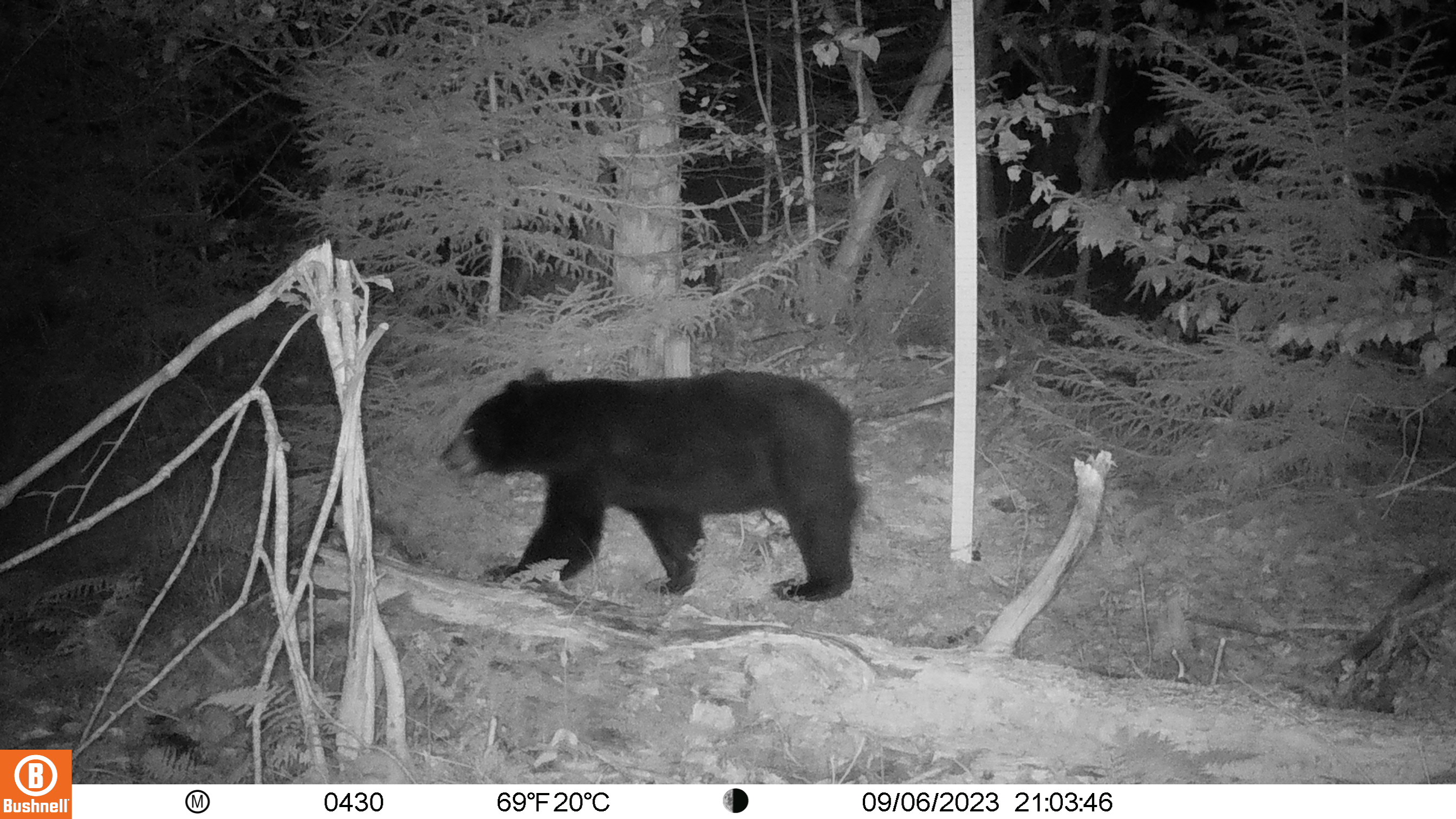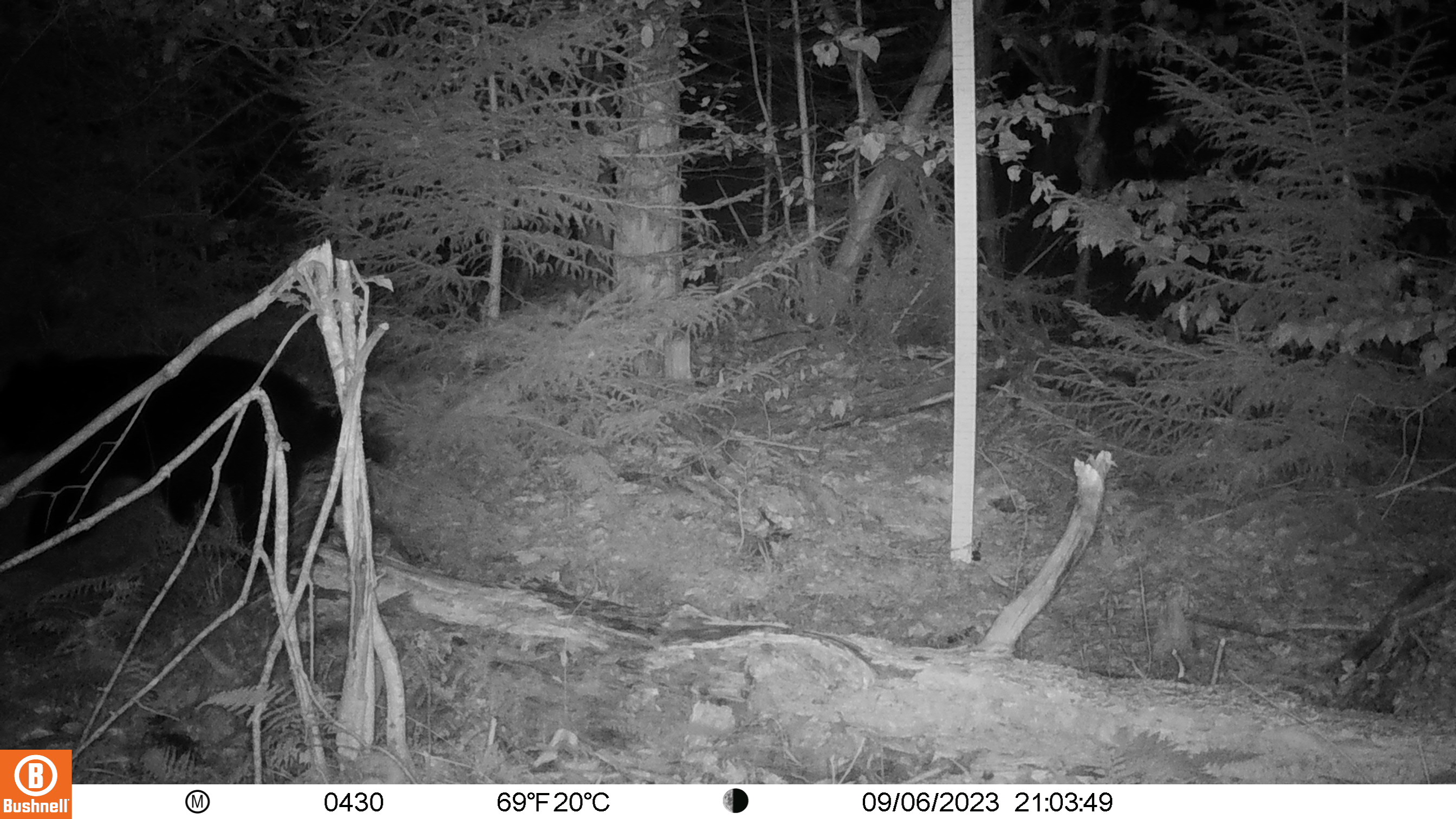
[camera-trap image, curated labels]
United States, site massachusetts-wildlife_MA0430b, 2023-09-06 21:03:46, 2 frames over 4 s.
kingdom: Animalia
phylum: Chordata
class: Mammalia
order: Carnivora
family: Ursidae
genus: Ursus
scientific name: Ursus americanus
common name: black bear